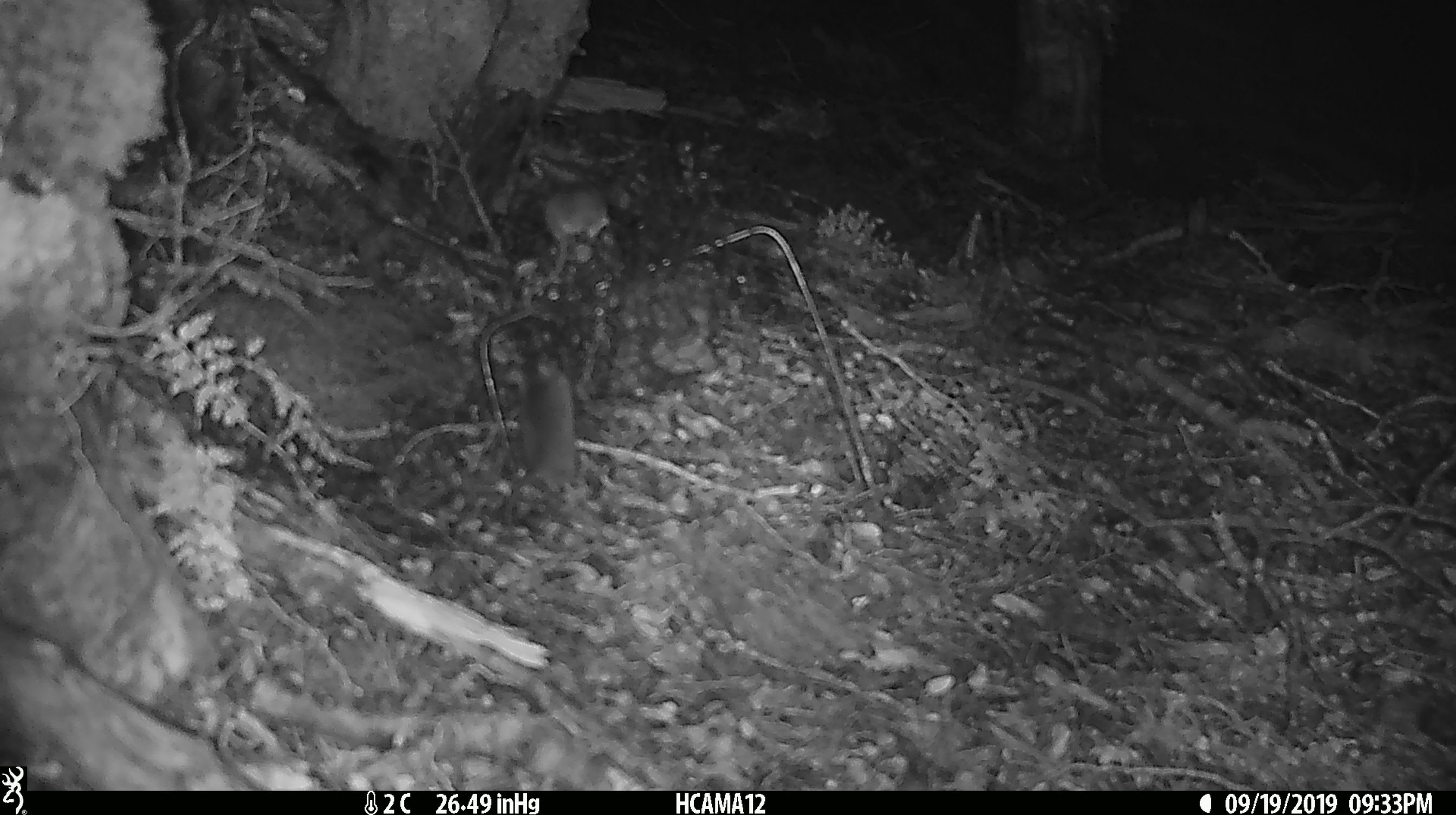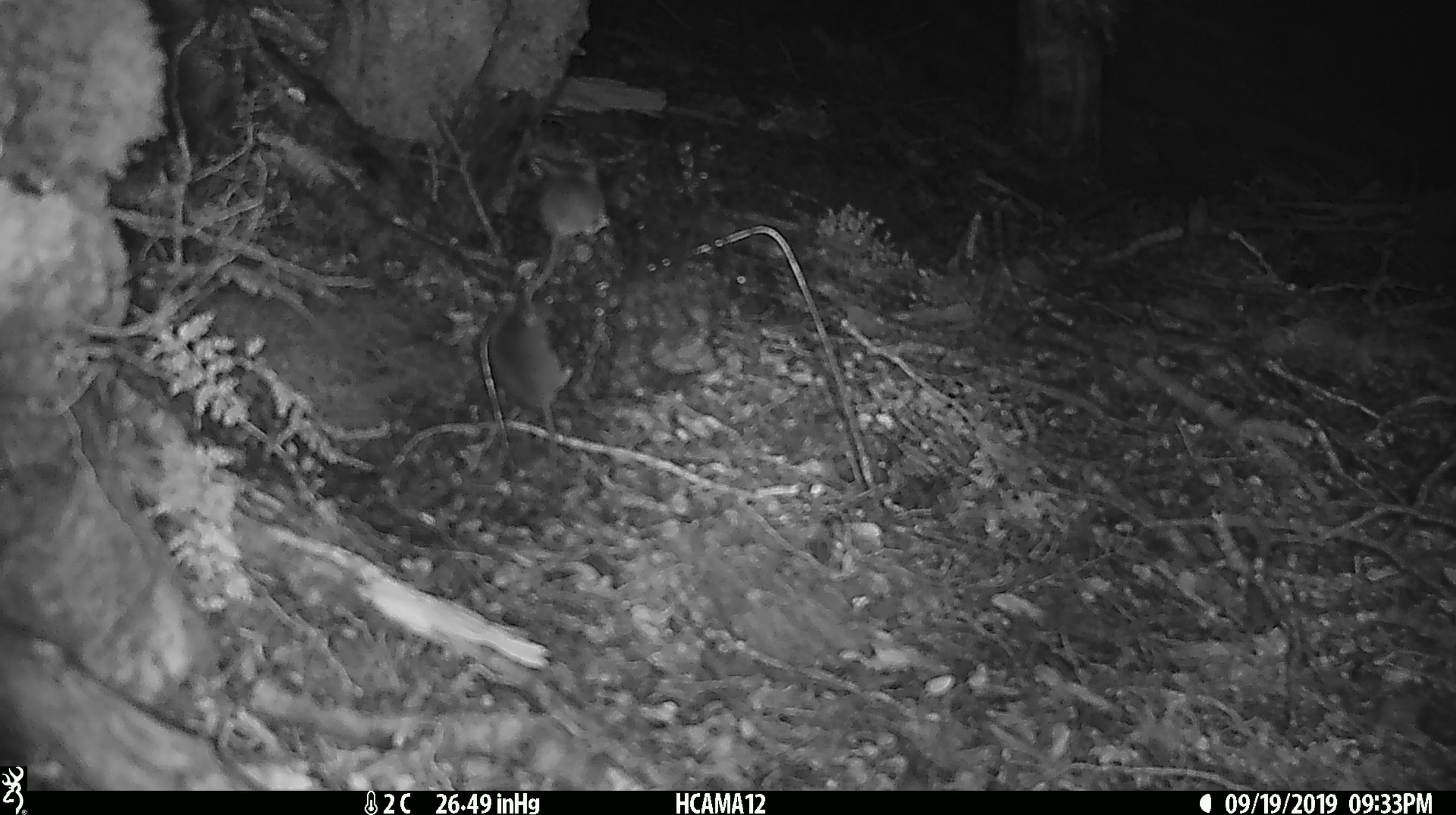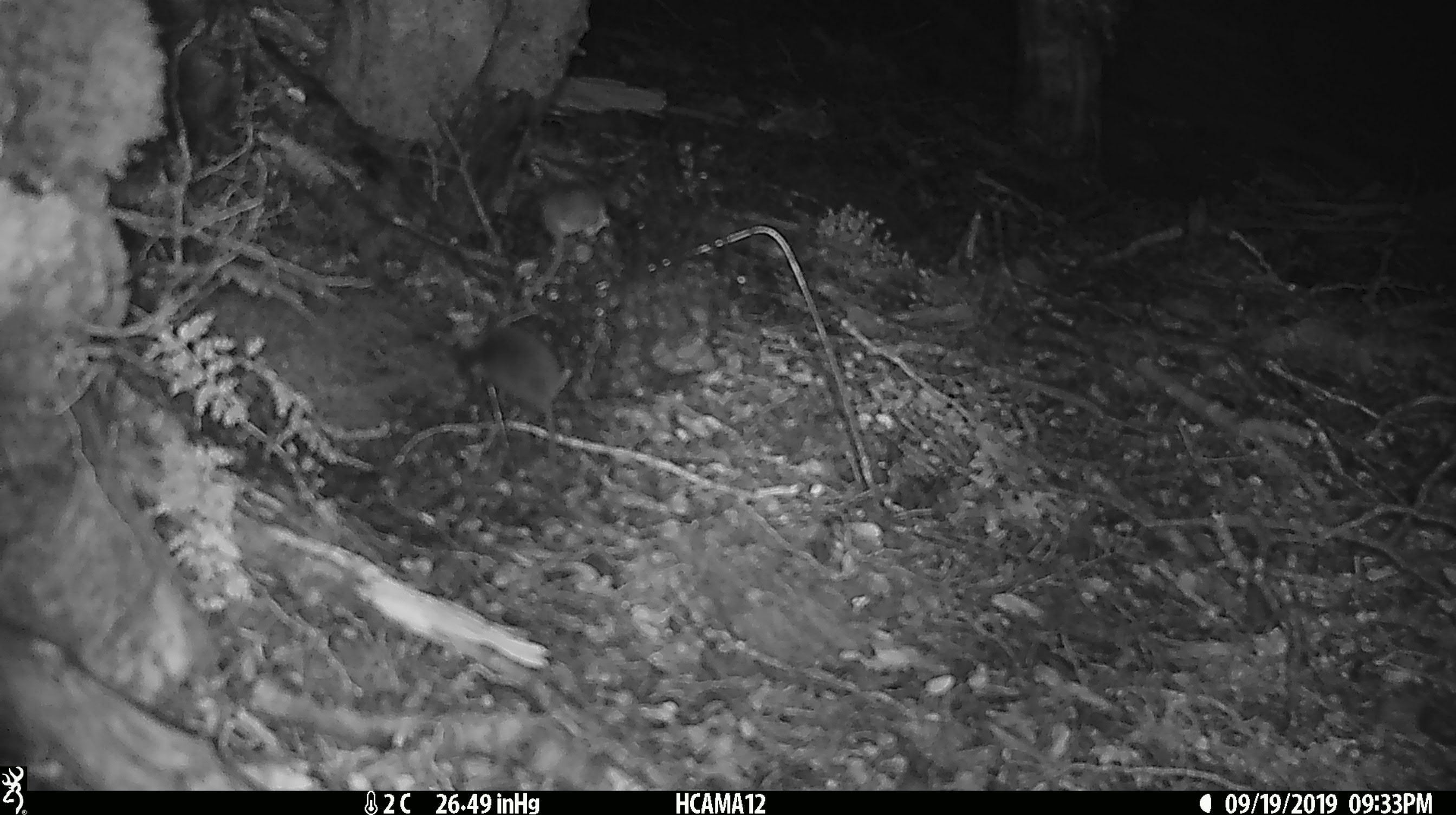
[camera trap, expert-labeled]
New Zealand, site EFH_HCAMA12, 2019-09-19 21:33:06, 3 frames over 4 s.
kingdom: Animalia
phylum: Chordata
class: Mammalia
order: Rodentia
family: Muridae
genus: Mus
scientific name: Mus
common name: mouse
Mouse (Mus).